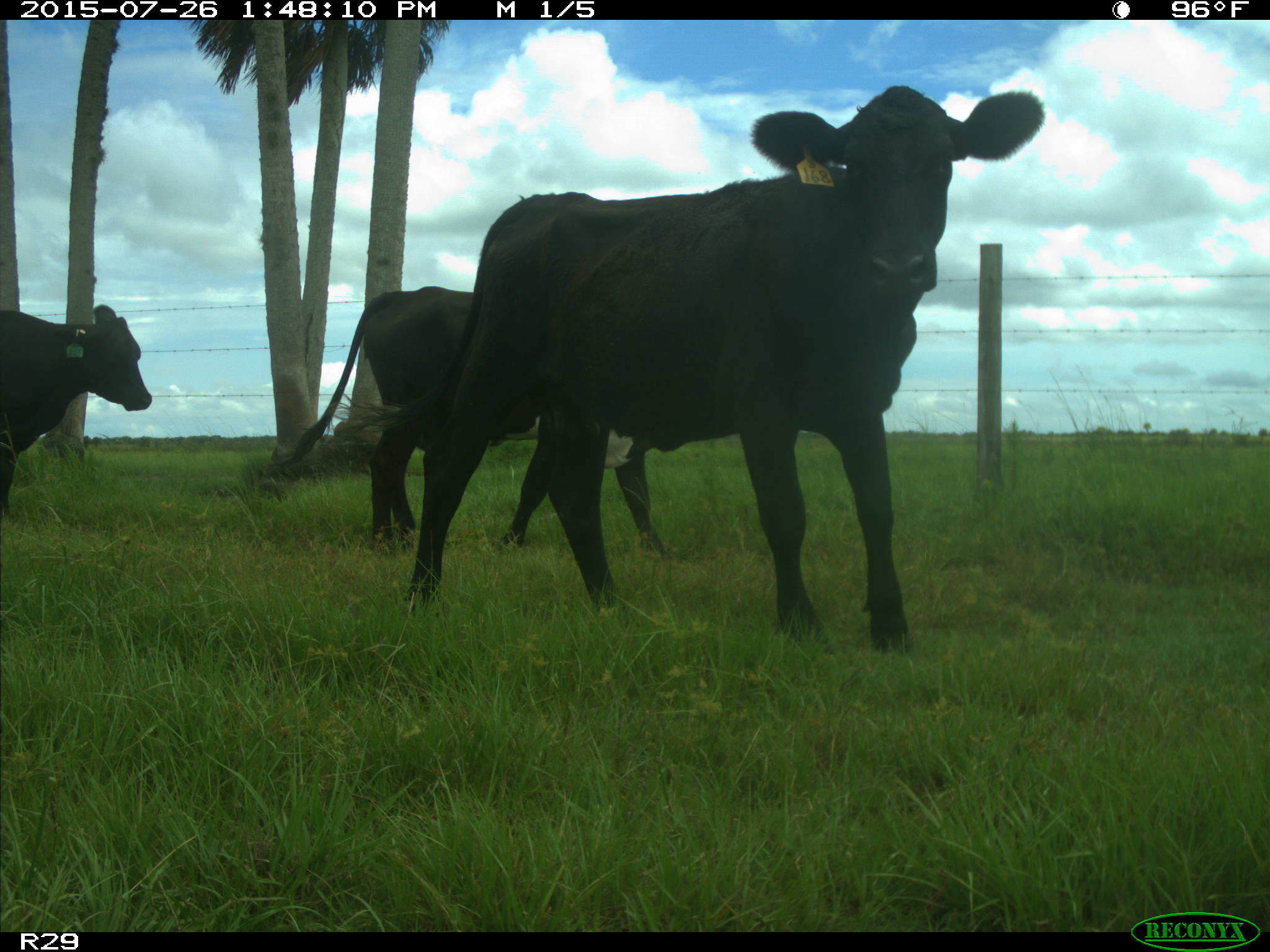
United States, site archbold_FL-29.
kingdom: Animalia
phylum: Chordata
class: Mammalia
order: Artiodactyla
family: Bovidae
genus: Bos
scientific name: Bos taurus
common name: domestic cow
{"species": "Bos taurus (domestic cow)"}